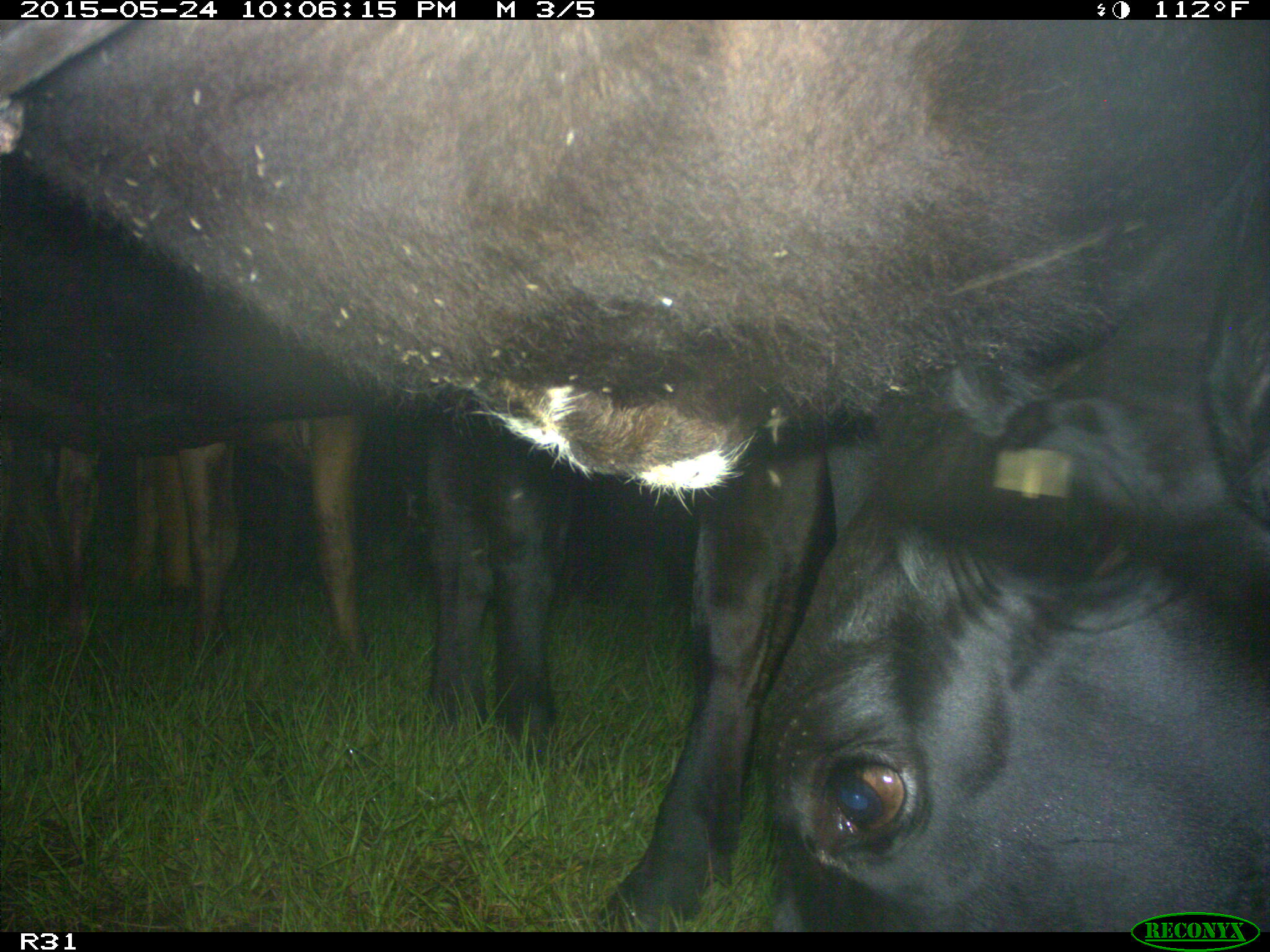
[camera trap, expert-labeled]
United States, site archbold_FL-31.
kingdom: Animalia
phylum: Chordata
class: Mammalia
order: Artiodactyla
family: Bovidae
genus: Bos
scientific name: Bos taurus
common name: domestic cow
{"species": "Bos taurus (domestic cow)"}